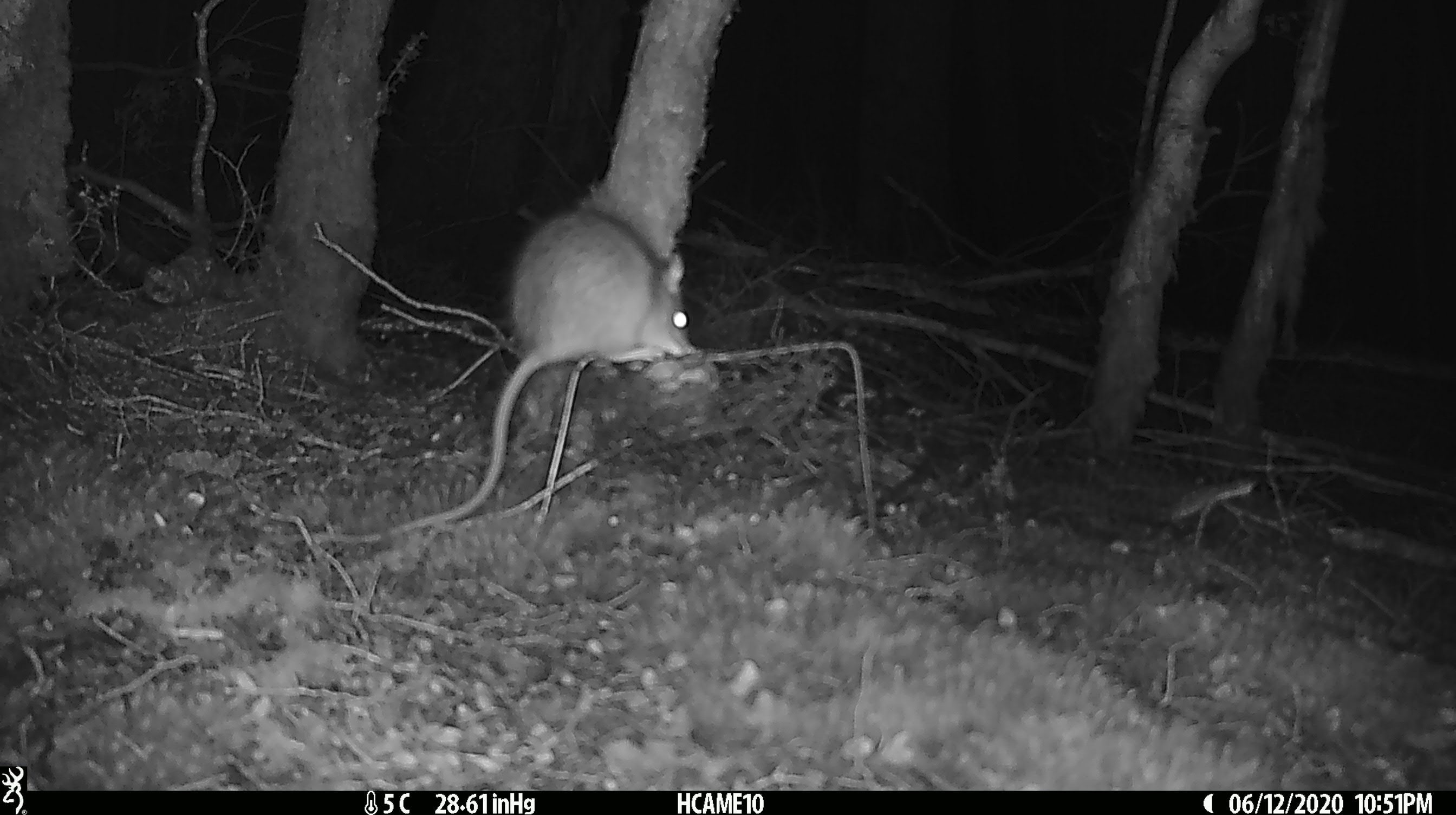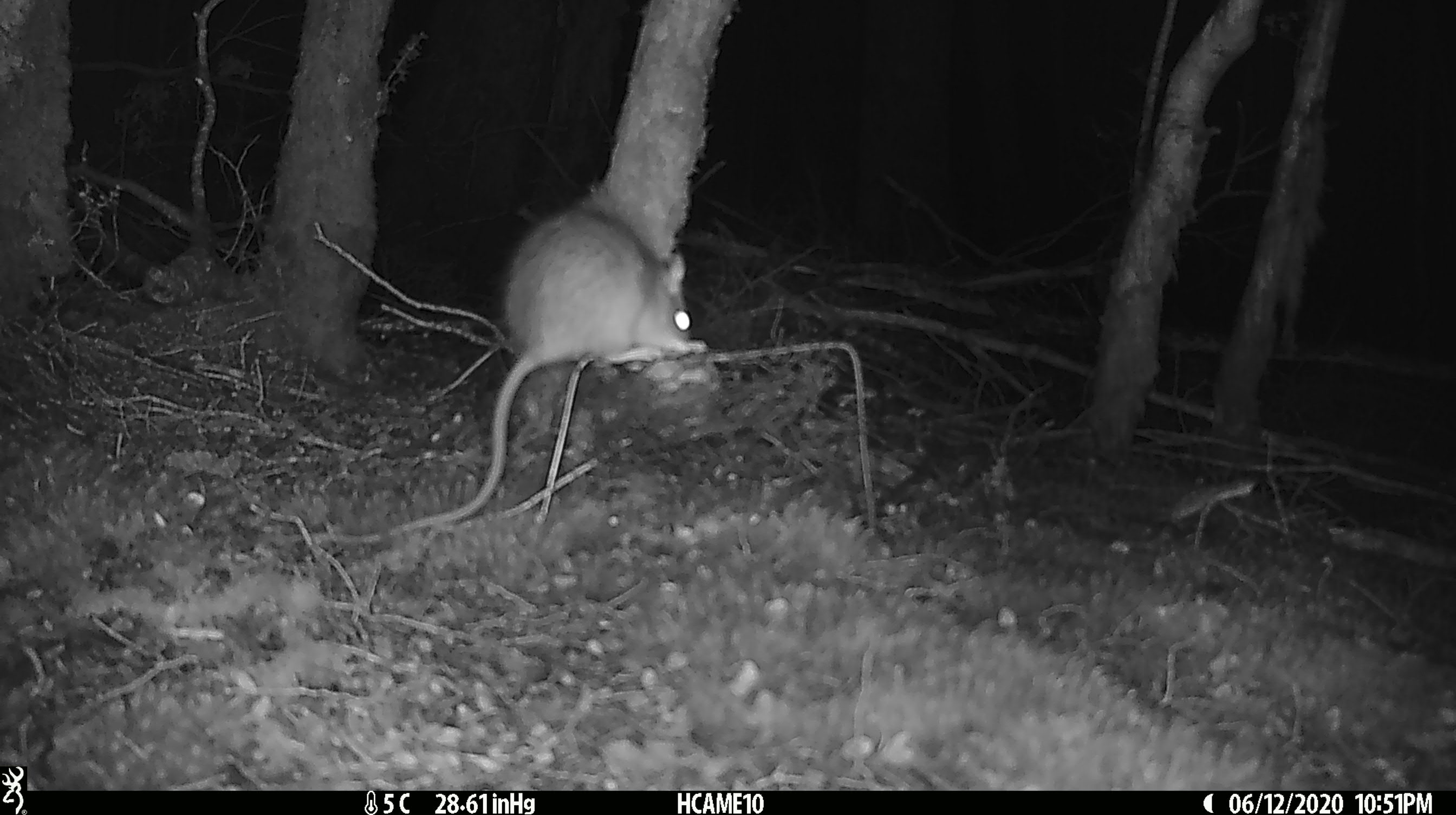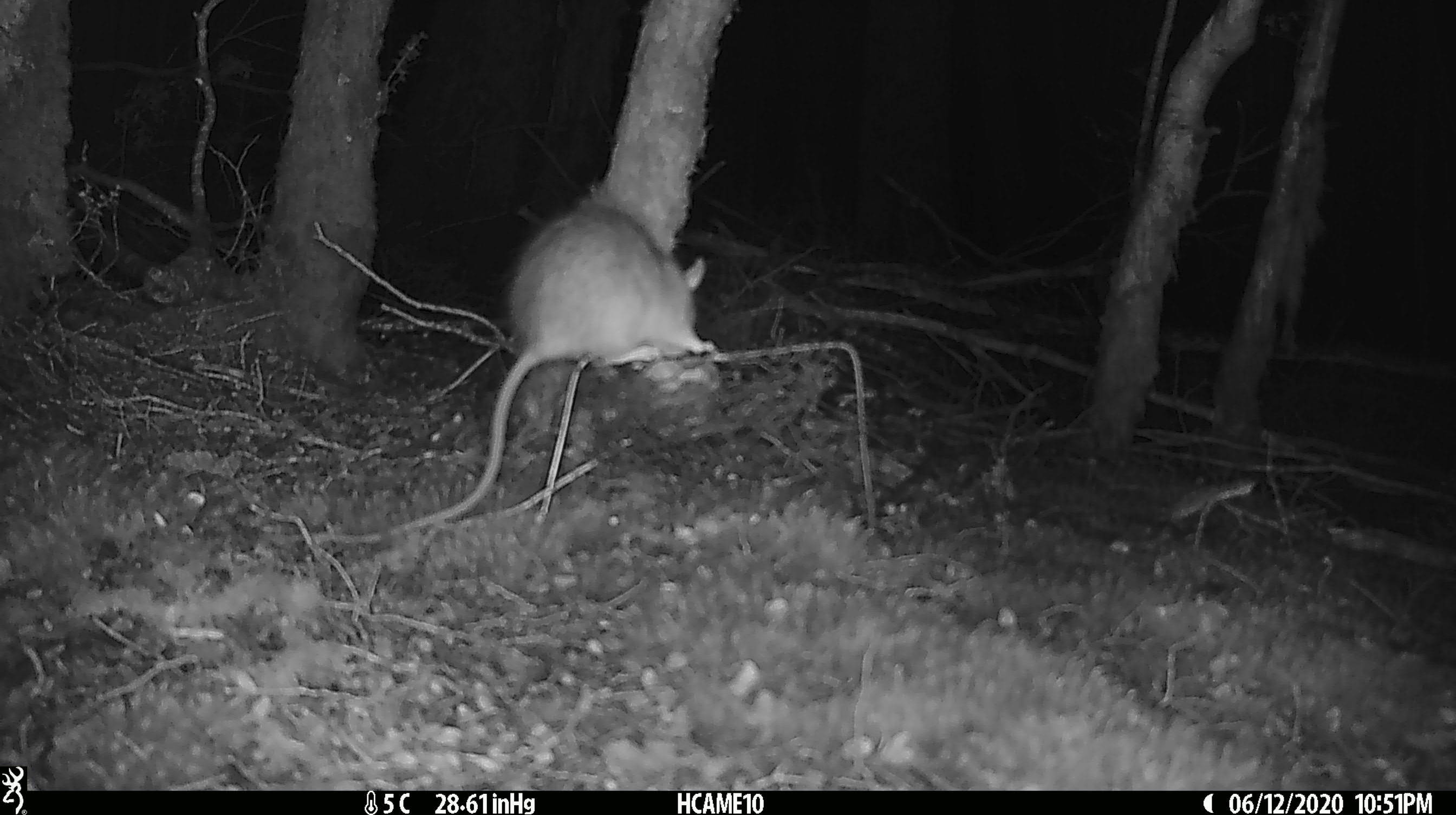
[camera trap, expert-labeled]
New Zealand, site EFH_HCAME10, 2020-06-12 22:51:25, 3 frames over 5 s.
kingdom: Animalia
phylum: Chordata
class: Mammalia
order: Rodentia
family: Muridae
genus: Rattus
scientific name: Rattus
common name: rat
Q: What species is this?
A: Rat (Rattus).